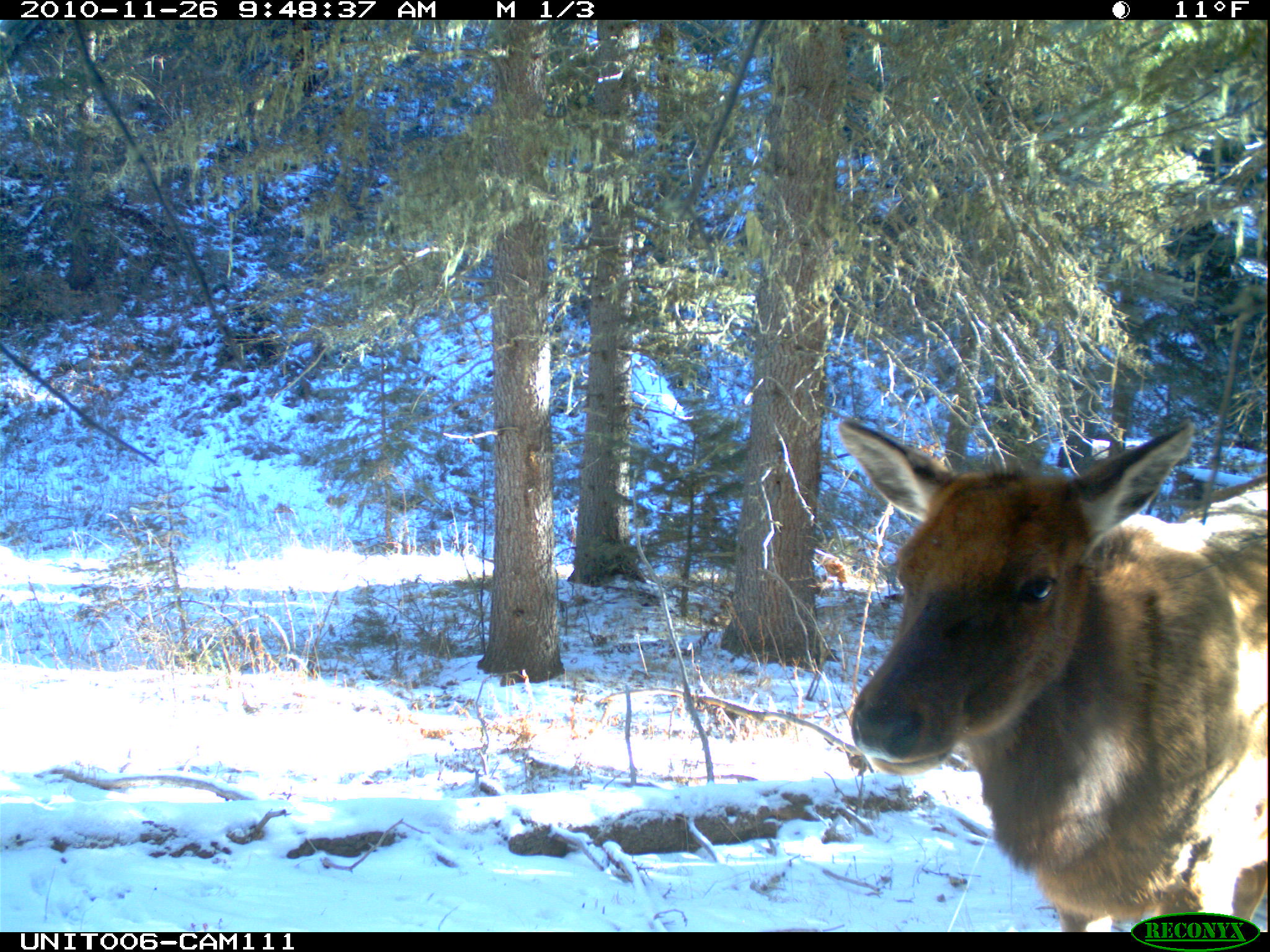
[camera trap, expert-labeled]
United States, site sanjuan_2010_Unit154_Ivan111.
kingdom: Animalia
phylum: Chordata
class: Mammalia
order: Artiodactyla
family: Cervidae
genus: Cervus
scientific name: Cervus elaphus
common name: red deer